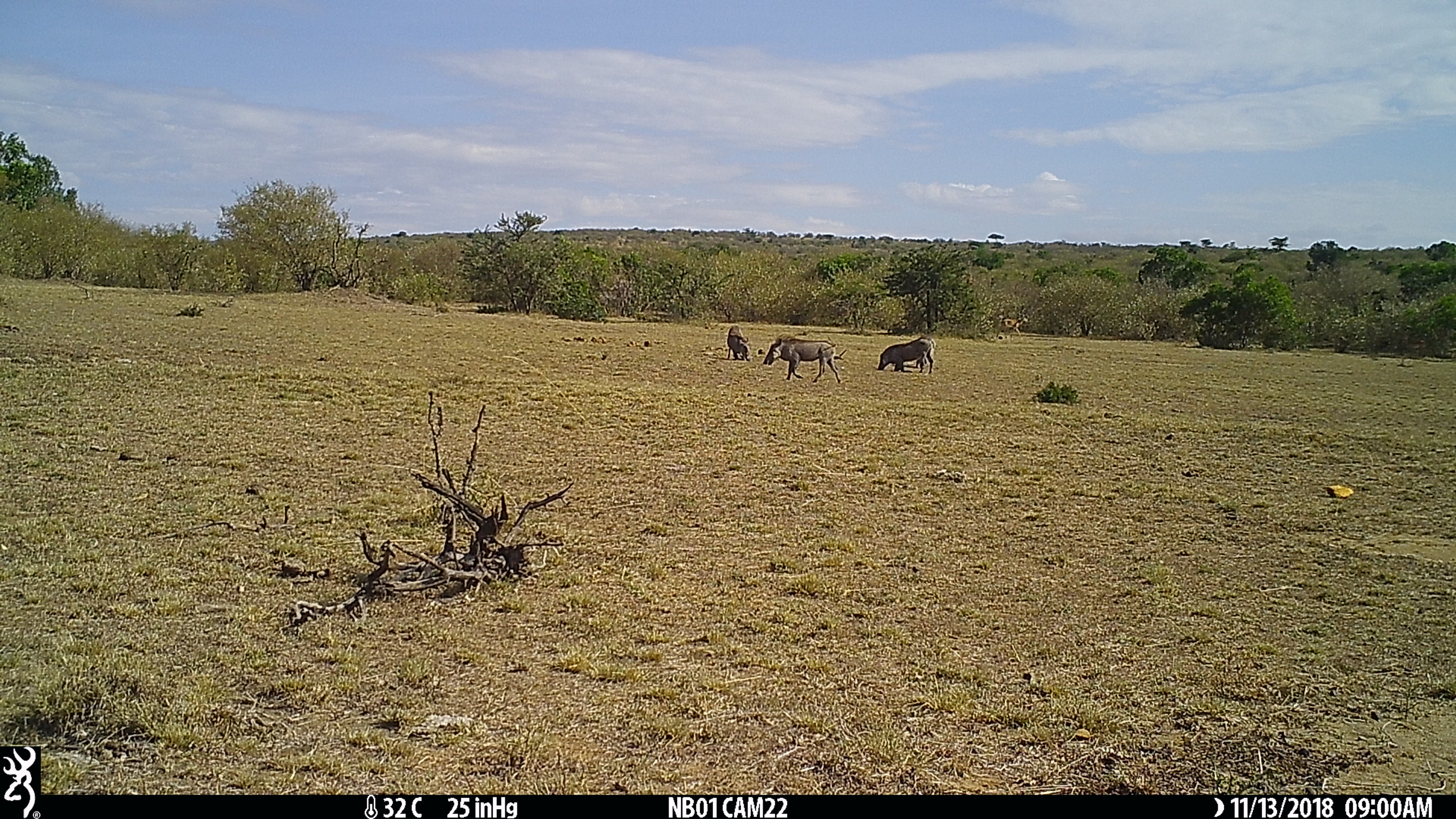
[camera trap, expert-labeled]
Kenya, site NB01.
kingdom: Animalia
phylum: Chordata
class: Mammalia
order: Artiodactyla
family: Suidae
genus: Phacochoerus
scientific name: Phacochoerus africanus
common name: common warthog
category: warthog